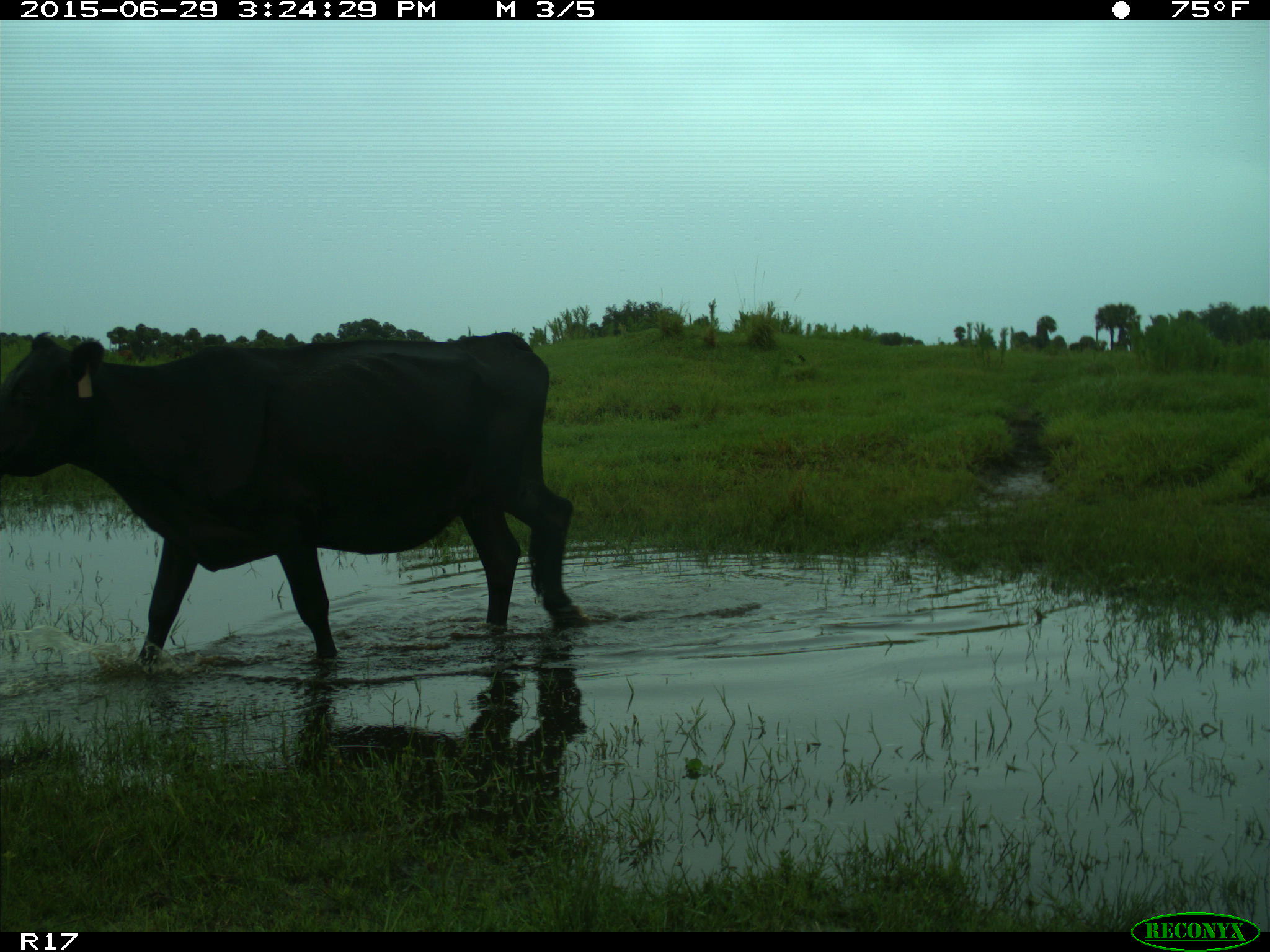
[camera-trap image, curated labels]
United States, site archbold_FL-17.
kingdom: Animalia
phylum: Chordata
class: Mammalia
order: Artiodactyla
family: Bovidae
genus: Bos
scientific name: Bos taurus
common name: domestic cow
Bos taurus (domestic cow).